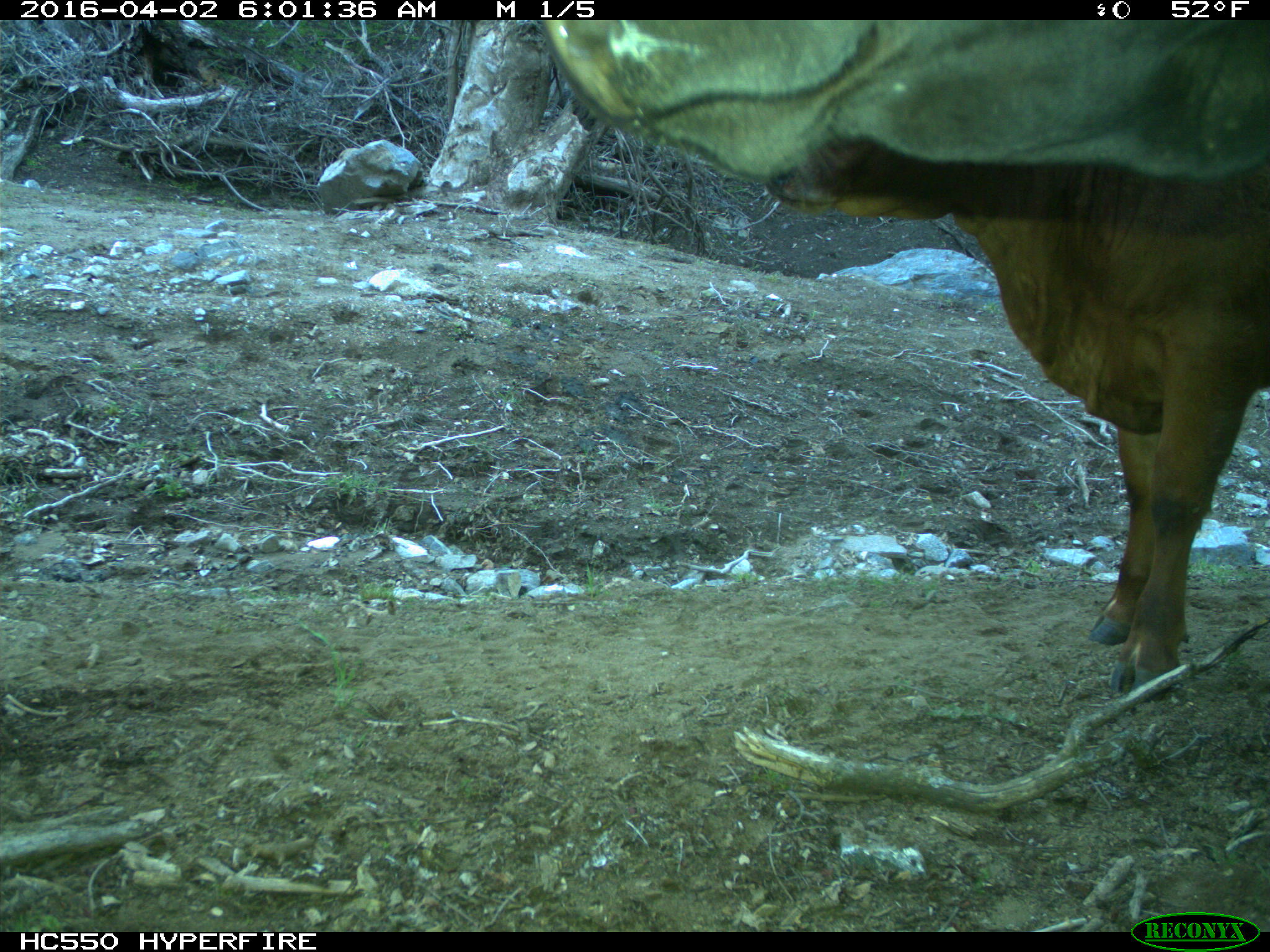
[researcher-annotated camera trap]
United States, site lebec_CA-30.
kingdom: Animalia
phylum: Chordata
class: Mammalia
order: Artiodactyla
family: Bovidae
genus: Bos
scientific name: Bos taurus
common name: domestic cow